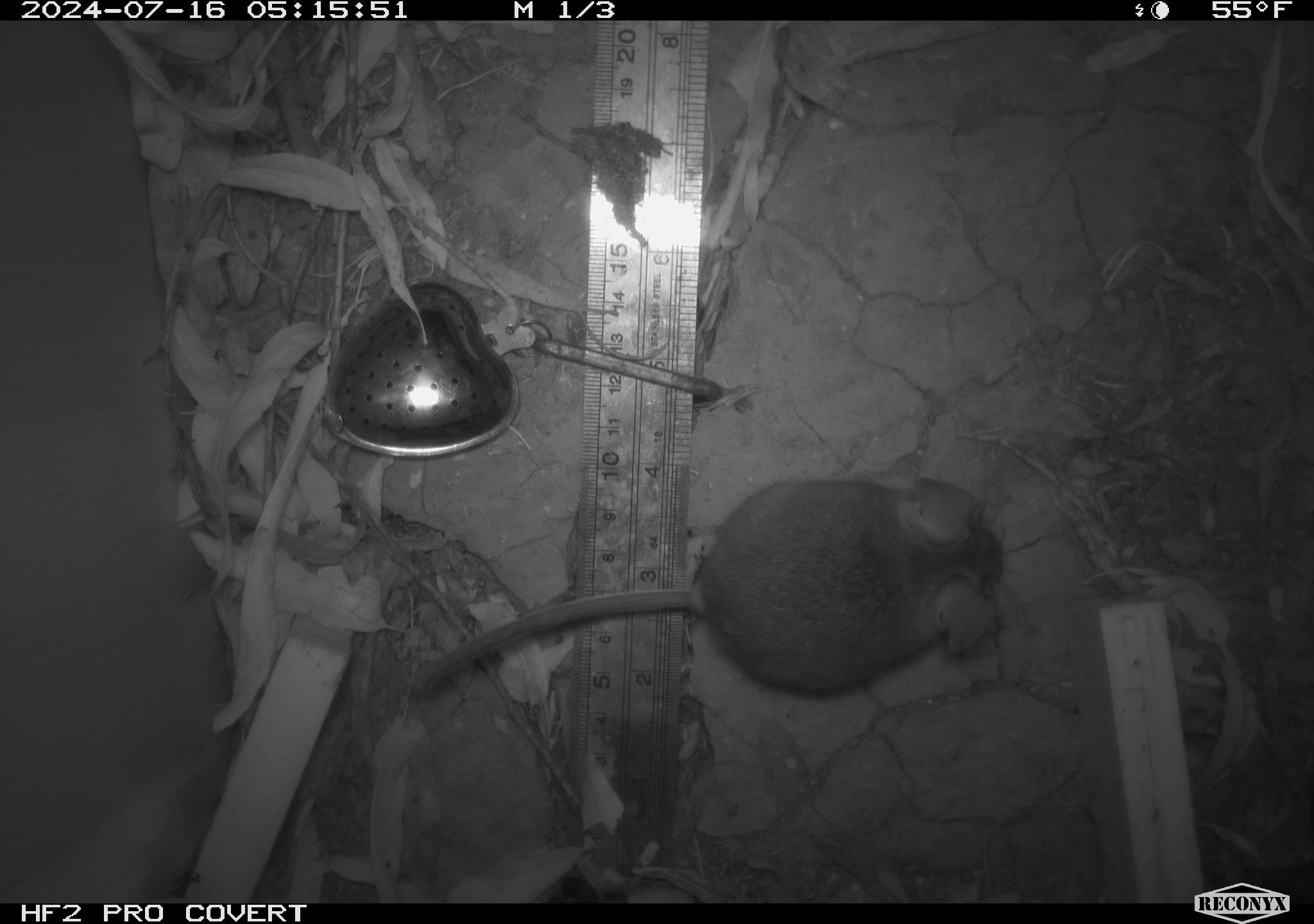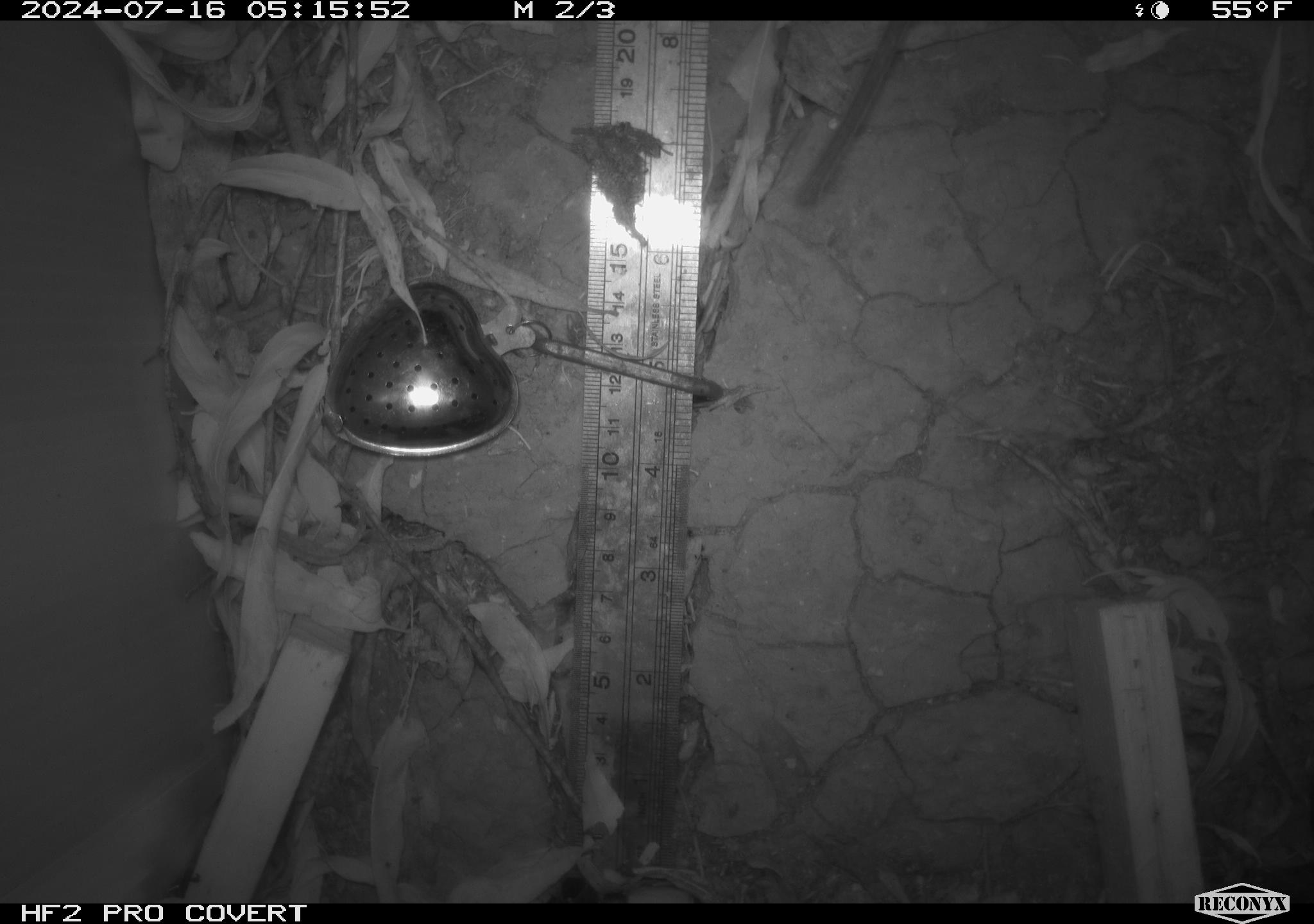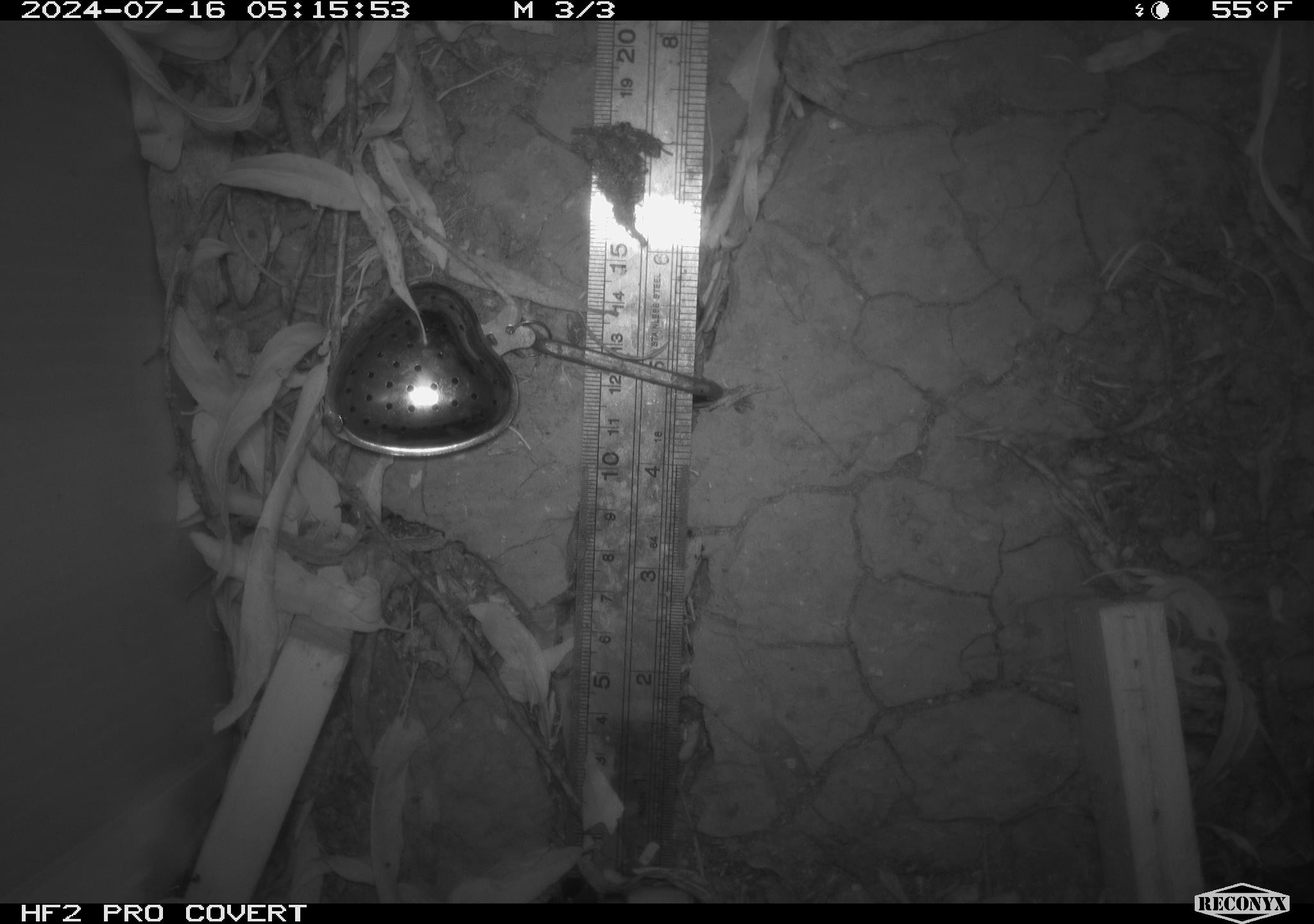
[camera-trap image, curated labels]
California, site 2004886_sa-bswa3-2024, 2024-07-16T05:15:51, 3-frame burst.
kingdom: Animalia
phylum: Chordata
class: Mammalia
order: Rodentia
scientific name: Rodentia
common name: mouse species